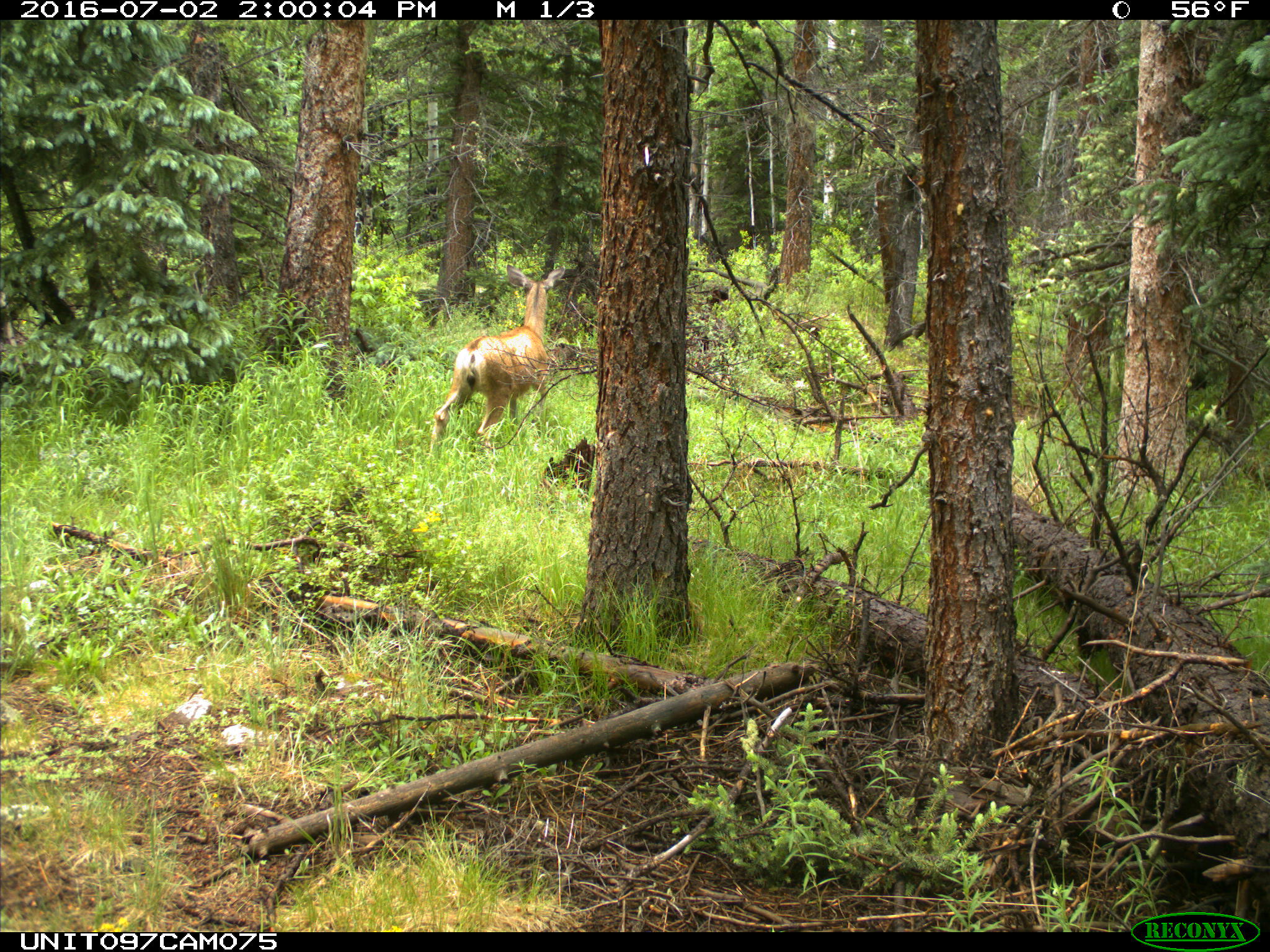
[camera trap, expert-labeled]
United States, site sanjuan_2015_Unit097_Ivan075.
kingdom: Animalia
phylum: Chordata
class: Mammalia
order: Artiodactyla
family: Cervidae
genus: Odocoileus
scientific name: Odocoileus hemionus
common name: mule deer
Odocoileus hemionus (mule deer).